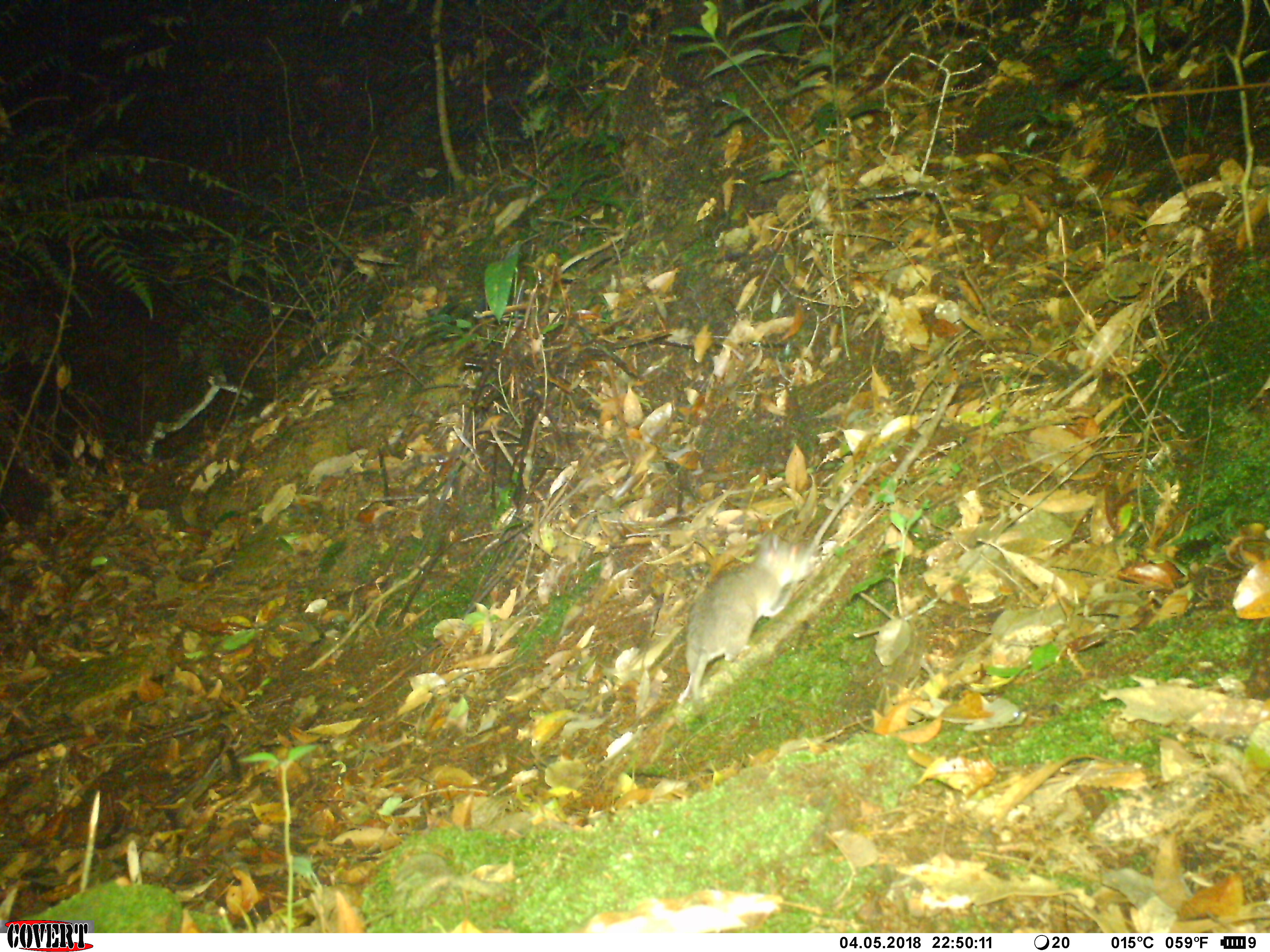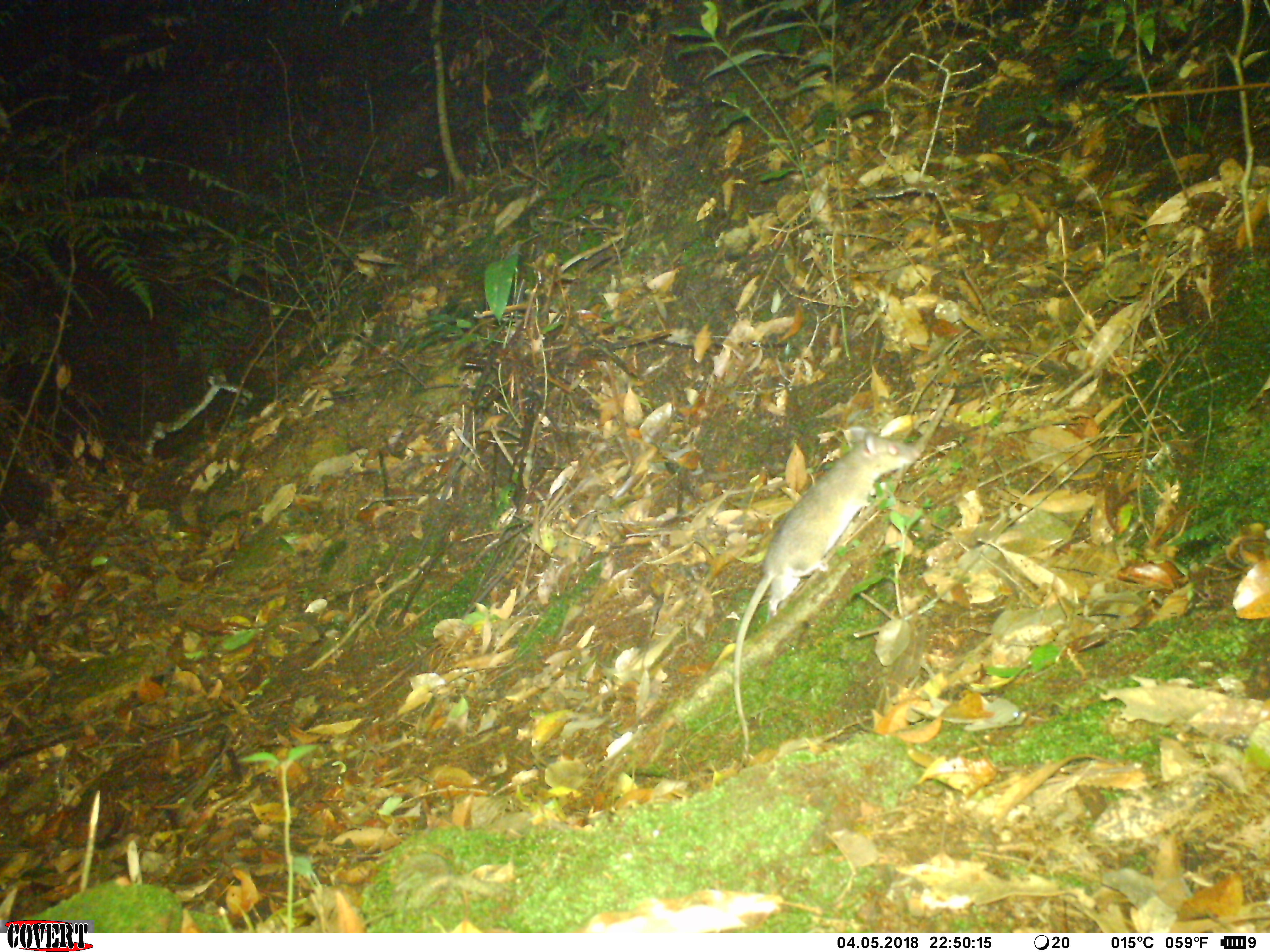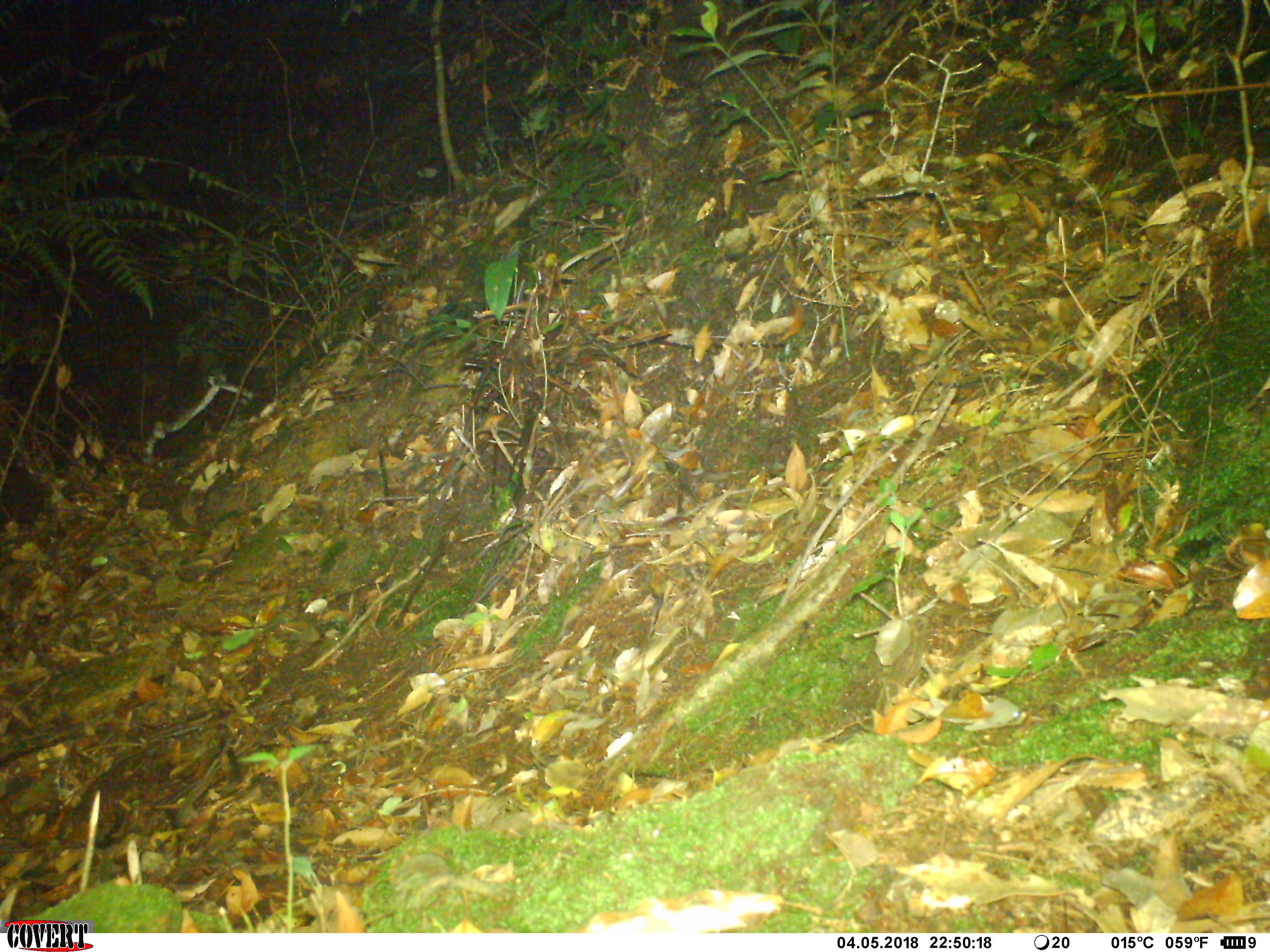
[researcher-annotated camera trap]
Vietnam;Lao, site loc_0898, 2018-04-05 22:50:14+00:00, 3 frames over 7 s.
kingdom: Animalia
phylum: Chordata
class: Mammalia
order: Rodentia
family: Muridae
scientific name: Muridae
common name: old-world mice and rats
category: unidentified murid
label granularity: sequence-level